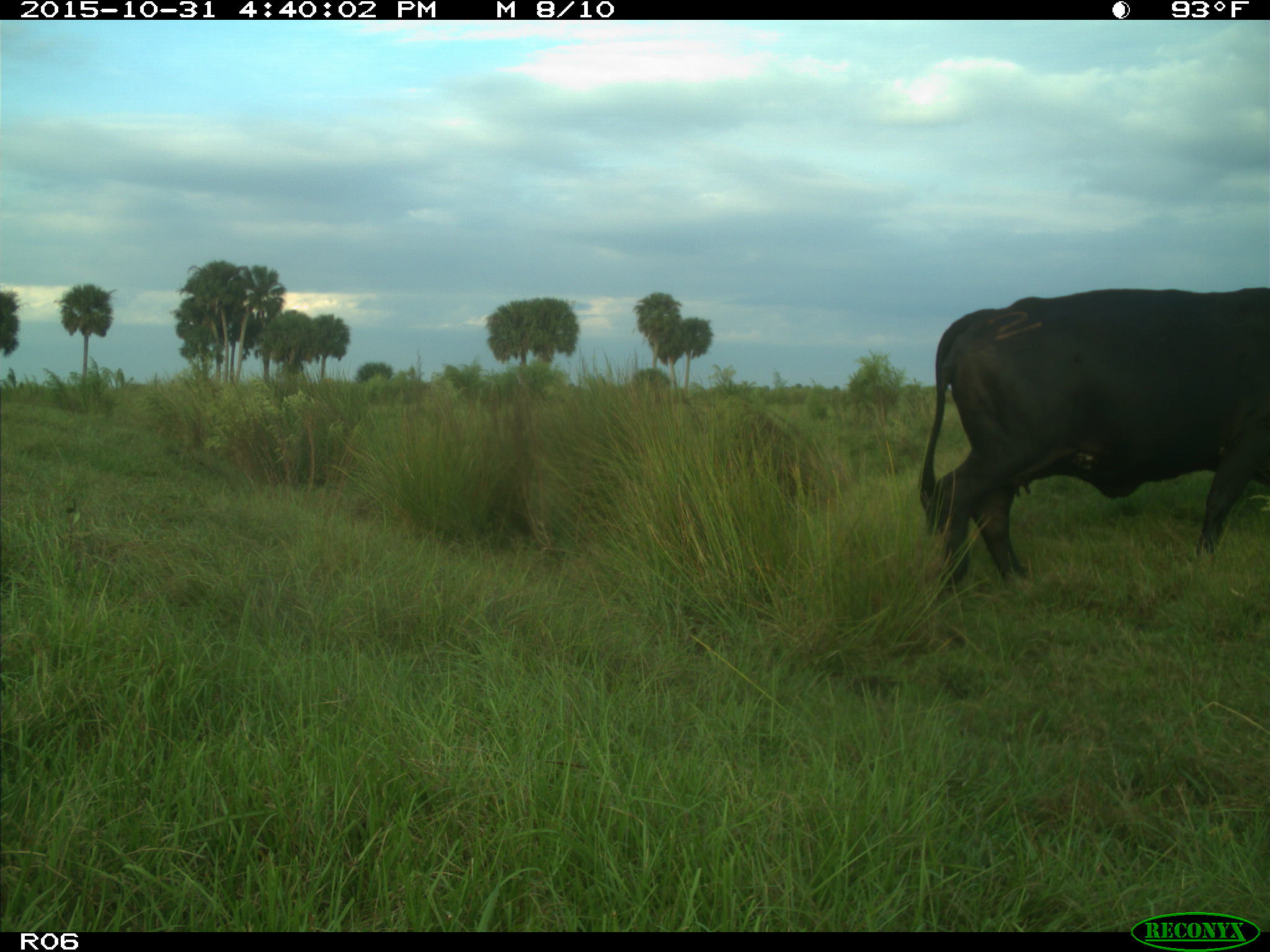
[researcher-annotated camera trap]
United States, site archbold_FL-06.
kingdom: Animalia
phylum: Chordata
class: Mammalia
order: Artiodactyla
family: Bovidae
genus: Bos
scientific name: Bos taurus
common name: domestic cow